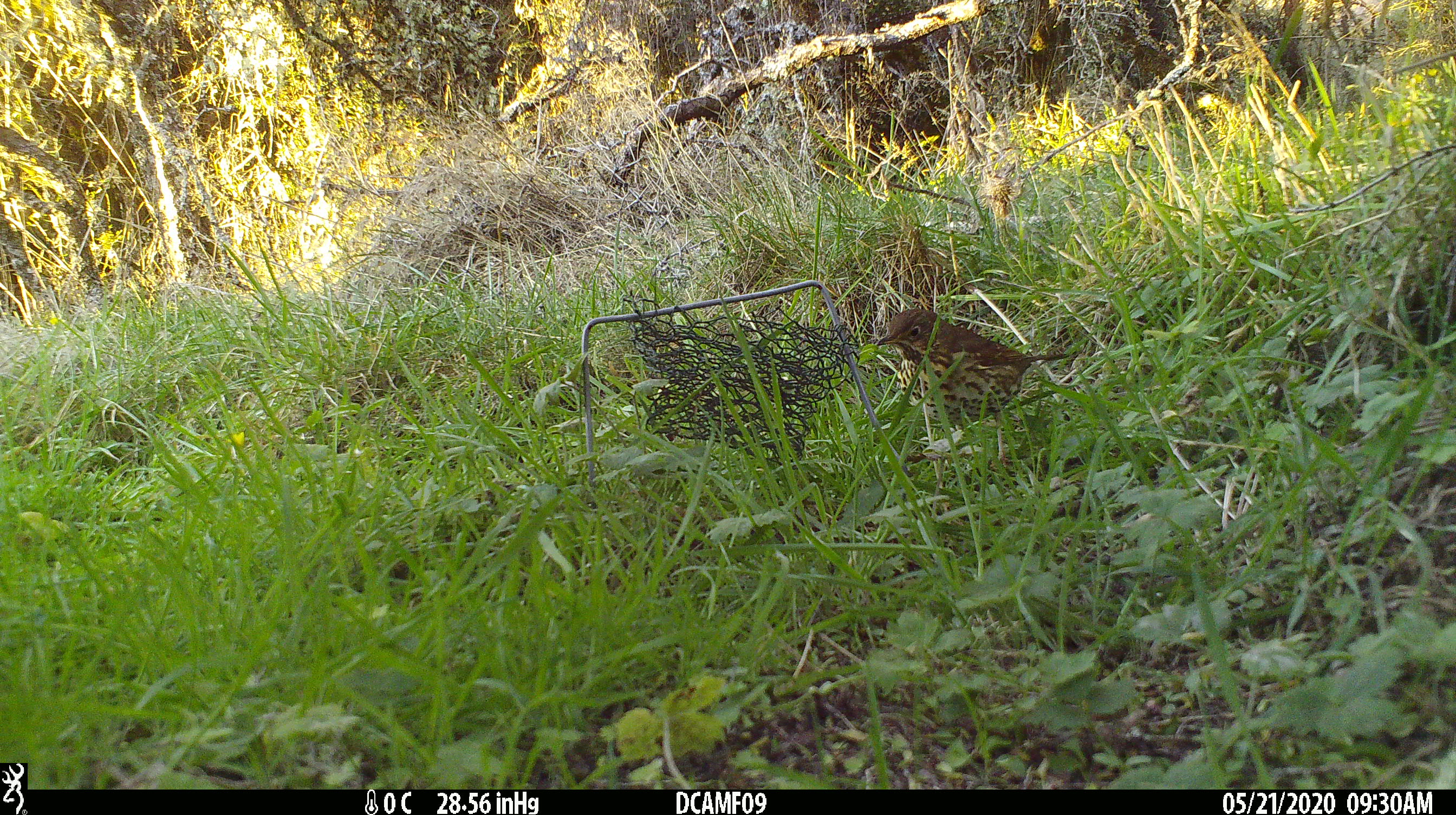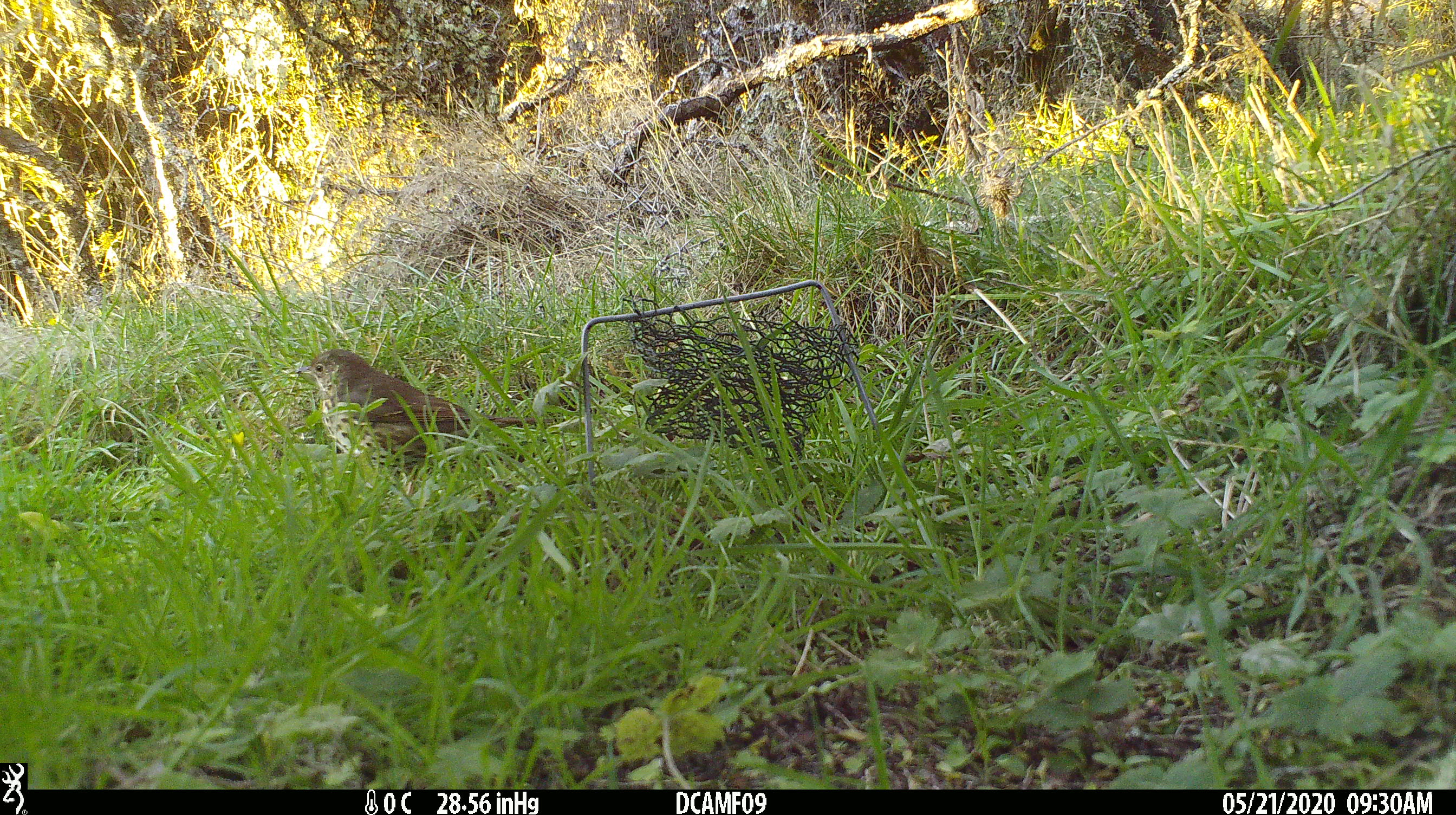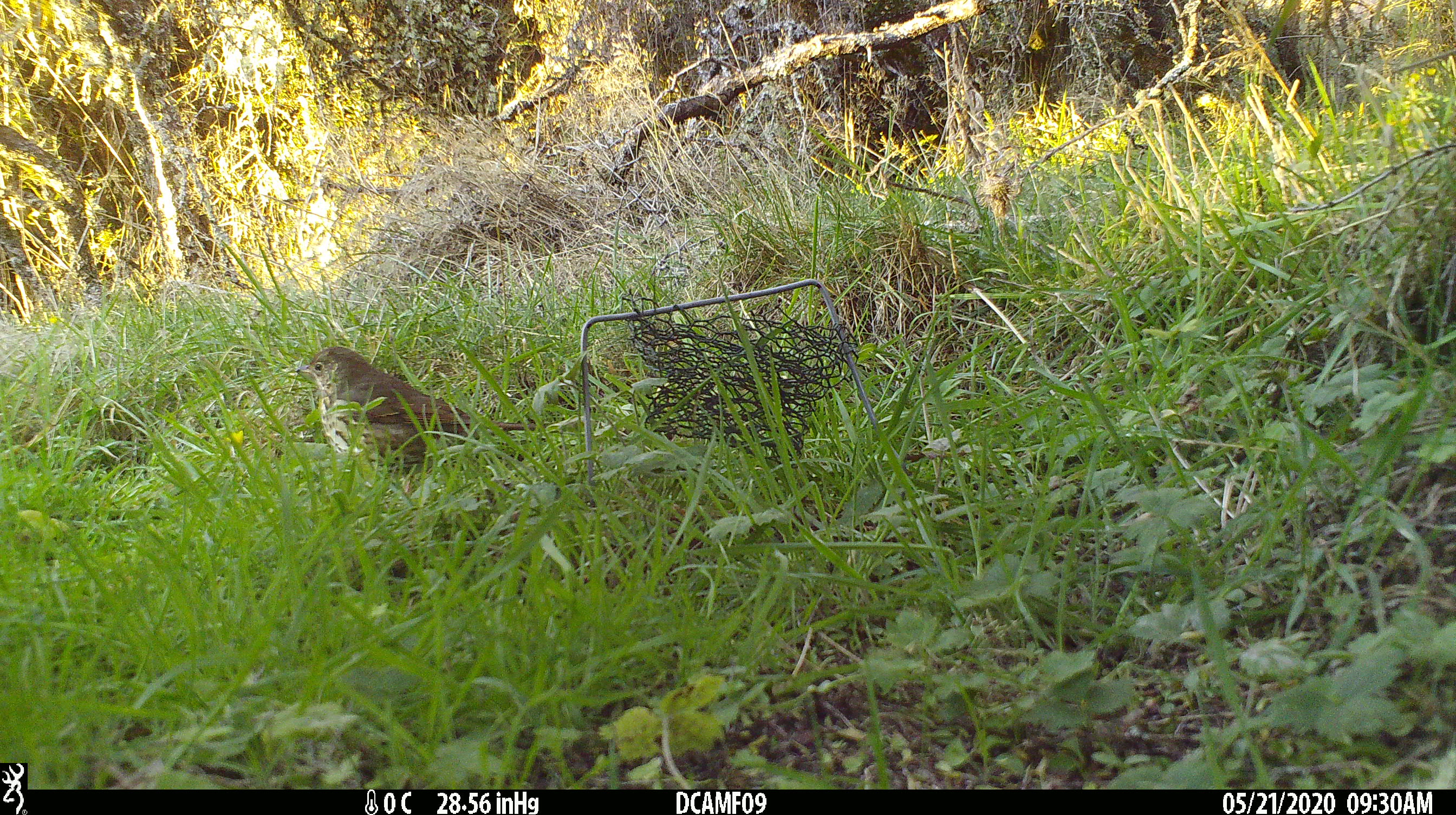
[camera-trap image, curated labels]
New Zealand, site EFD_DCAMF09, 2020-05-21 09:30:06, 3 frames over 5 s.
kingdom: Animalia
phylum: Chordata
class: Aves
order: Passeriformes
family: Turdidae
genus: Turdus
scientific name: Turdus philomelos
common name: song thrush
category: thrush